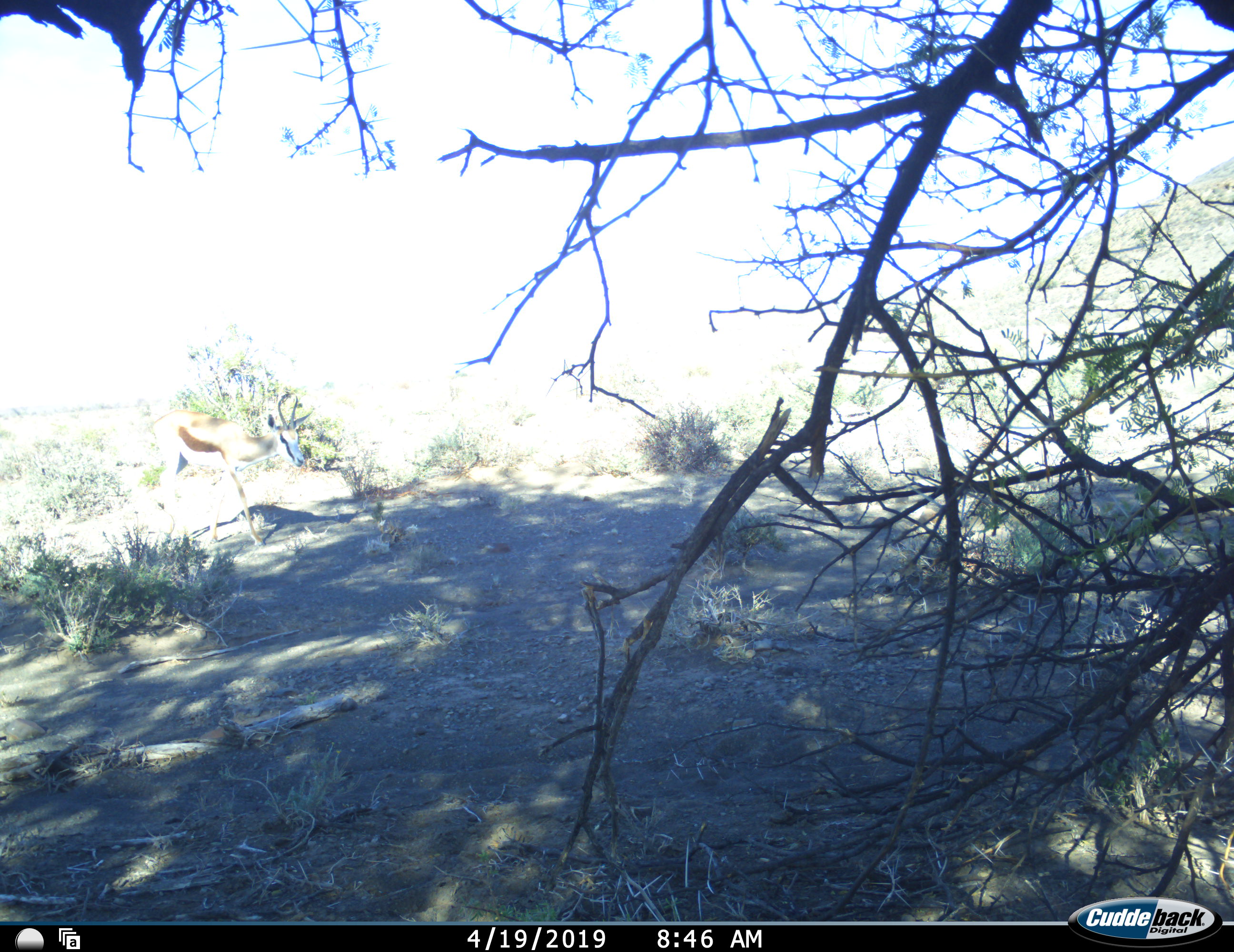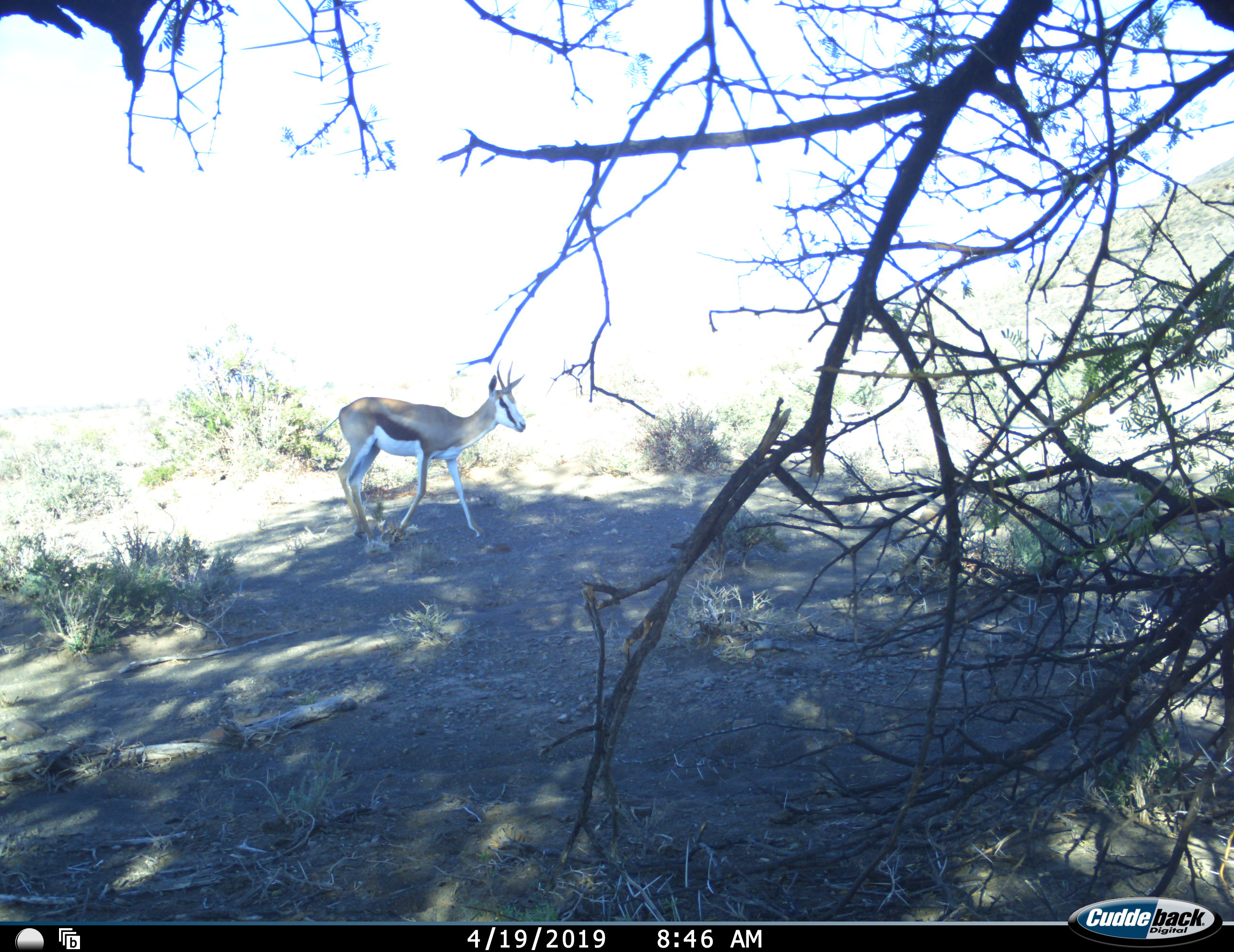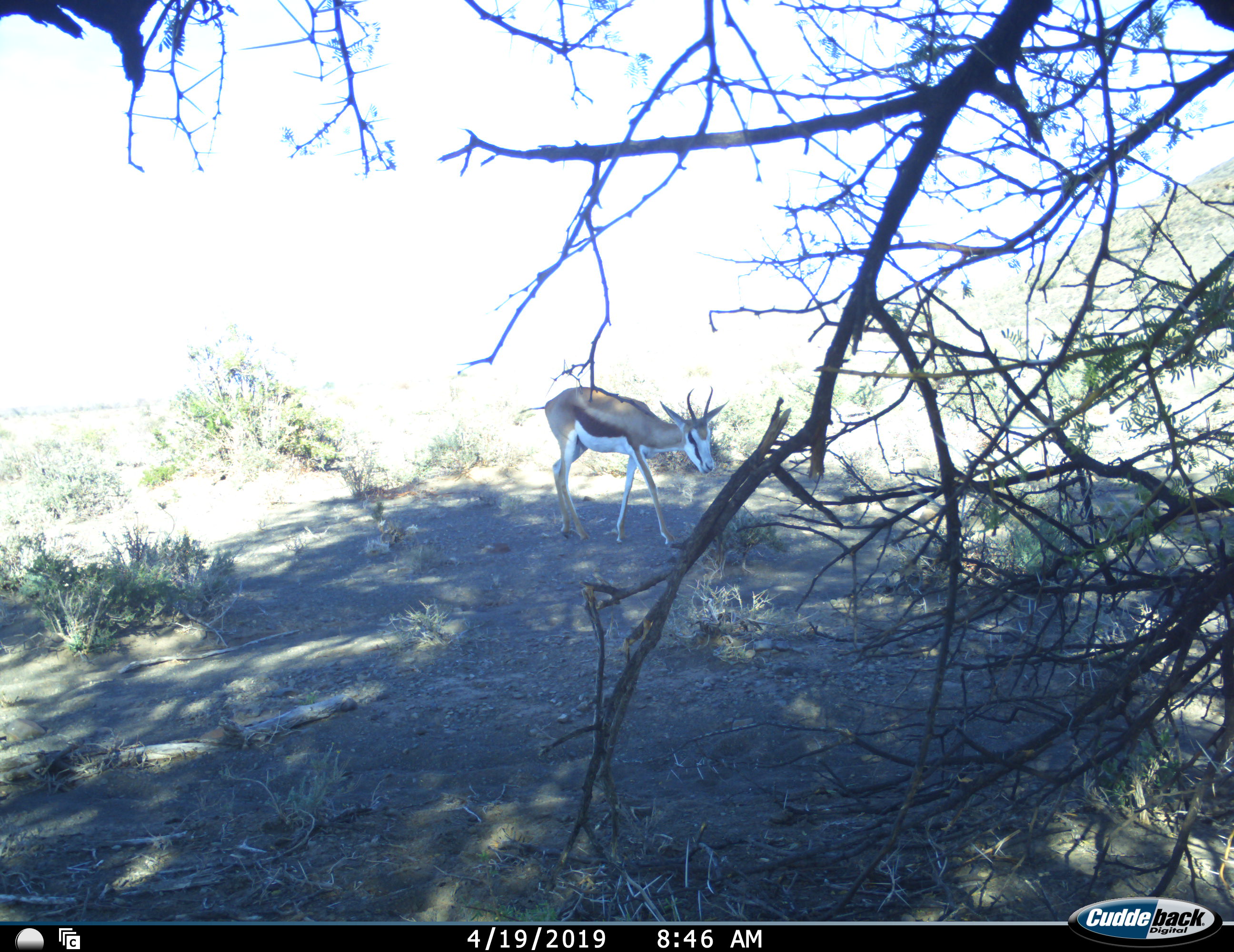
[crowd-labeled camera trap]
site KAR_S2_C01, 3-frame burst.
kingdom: Animalia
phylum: Chordata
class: Mammalia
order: Artiodactyla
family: Bovidae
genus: Antidorcas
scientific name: Antidorcas marsupialis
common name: springbok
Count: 1.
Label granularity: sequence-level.